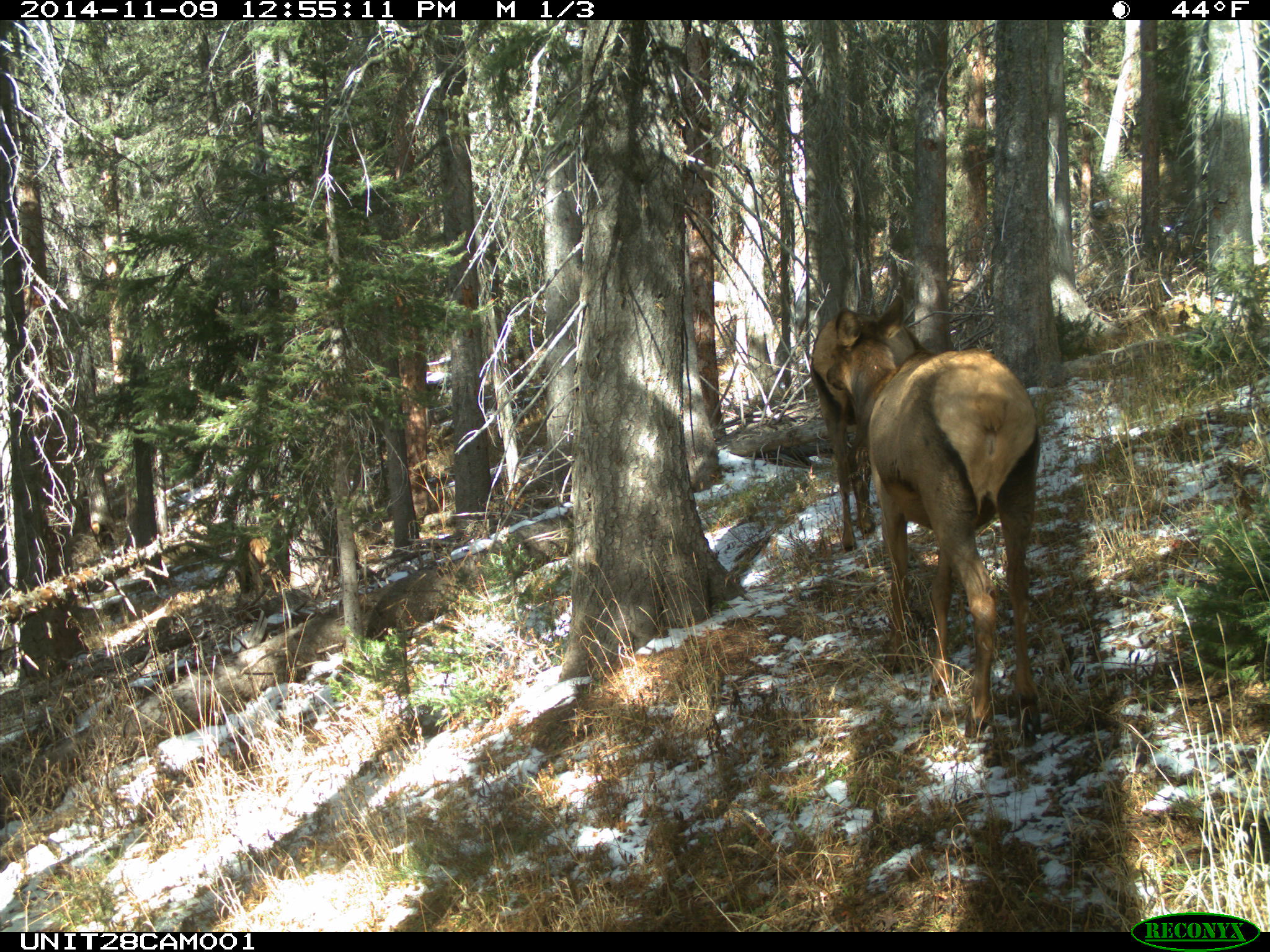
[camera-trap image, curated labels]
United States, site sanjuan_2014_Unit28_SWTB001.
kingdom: Animalia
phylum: Chordata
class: Mammalia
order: Artiodactyla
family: Cervidae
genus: Cervus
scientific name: Cervus elaphus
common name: red deer